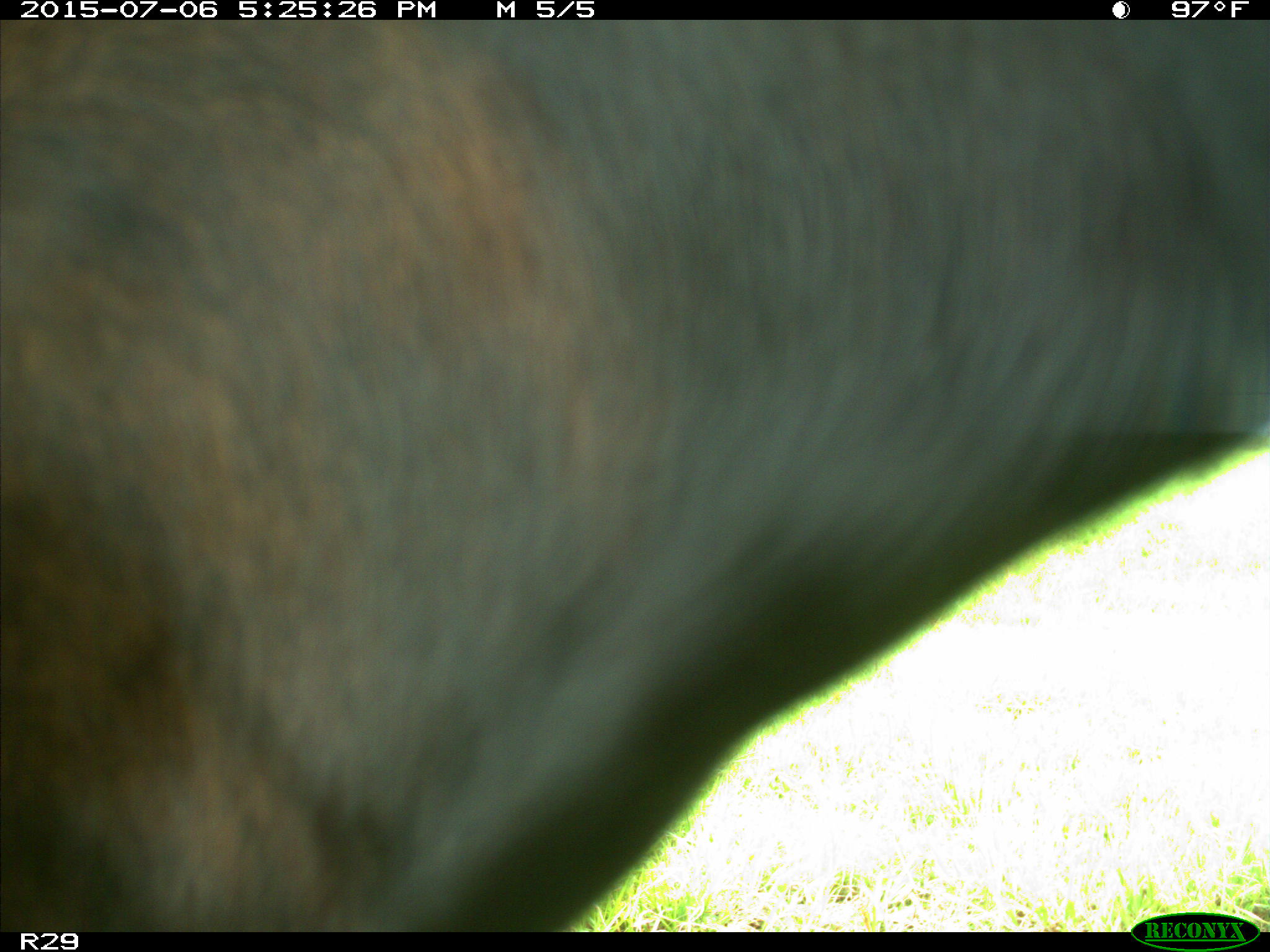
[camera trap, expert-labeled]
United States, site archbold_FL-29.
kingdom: Animalia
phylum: Chordata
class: Mammalia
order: Artiodactyla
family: Bovidae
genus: Bos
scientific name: Bos taurus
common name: domestic cow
Bos taurus (domestic cow).